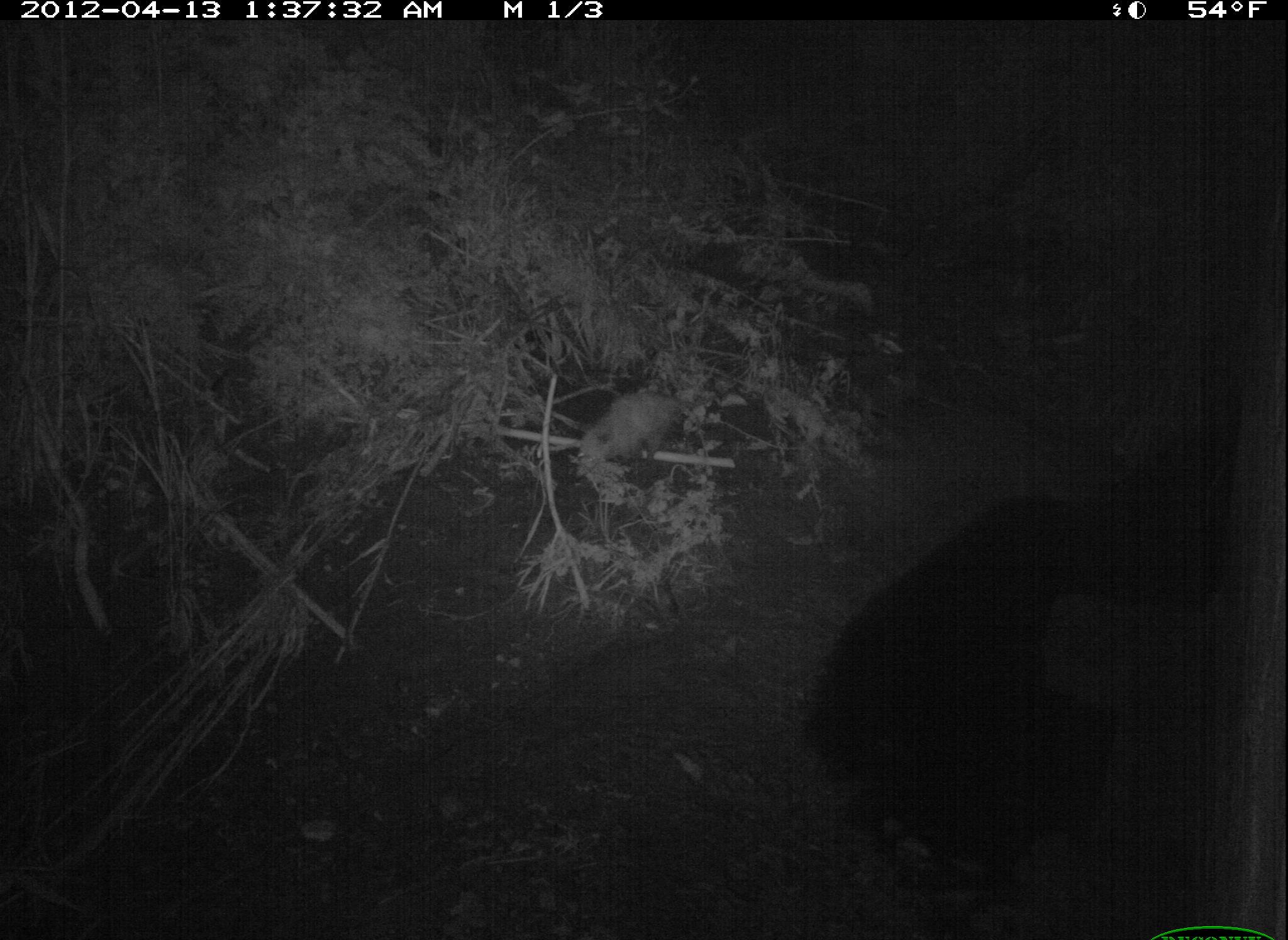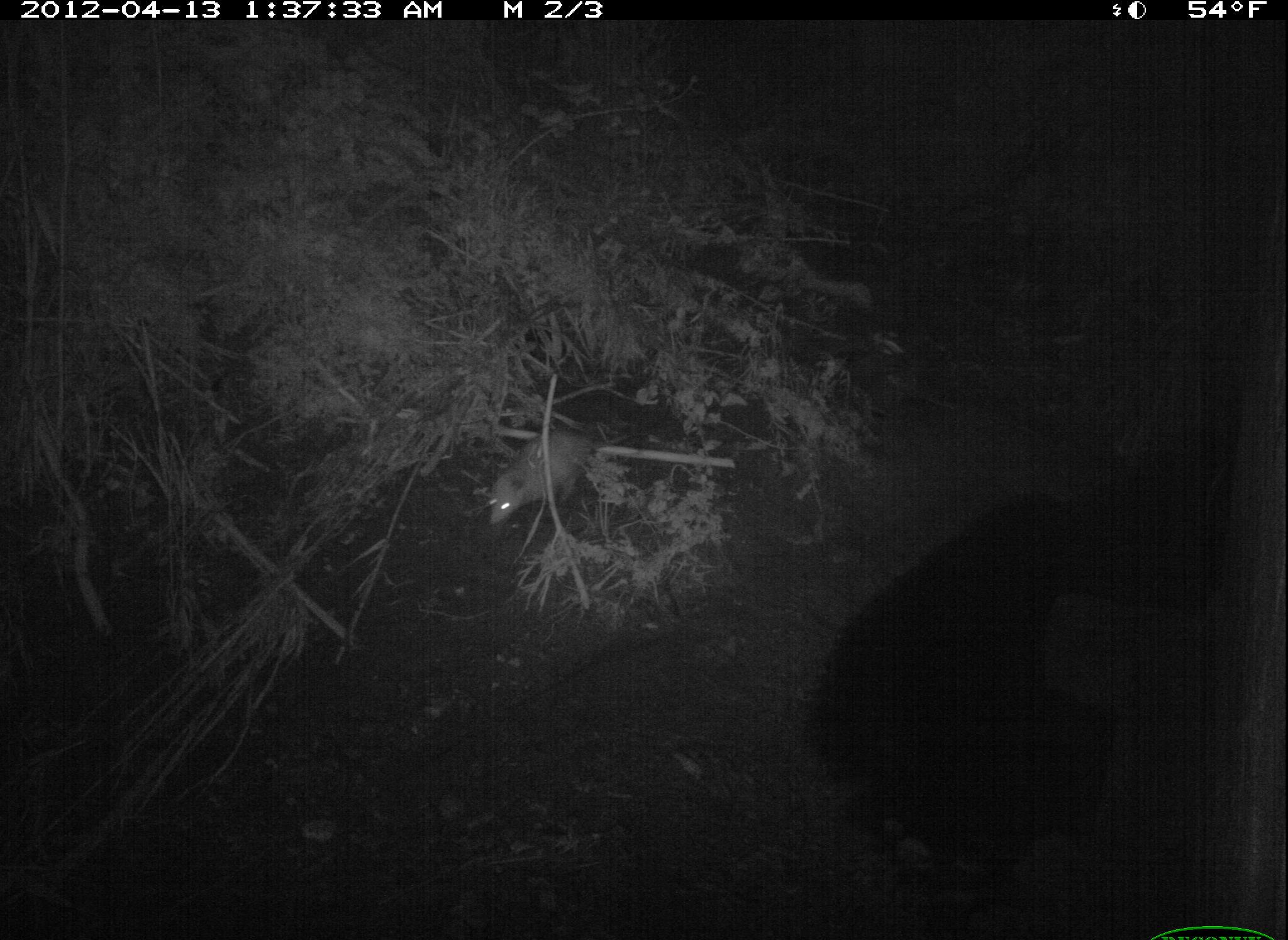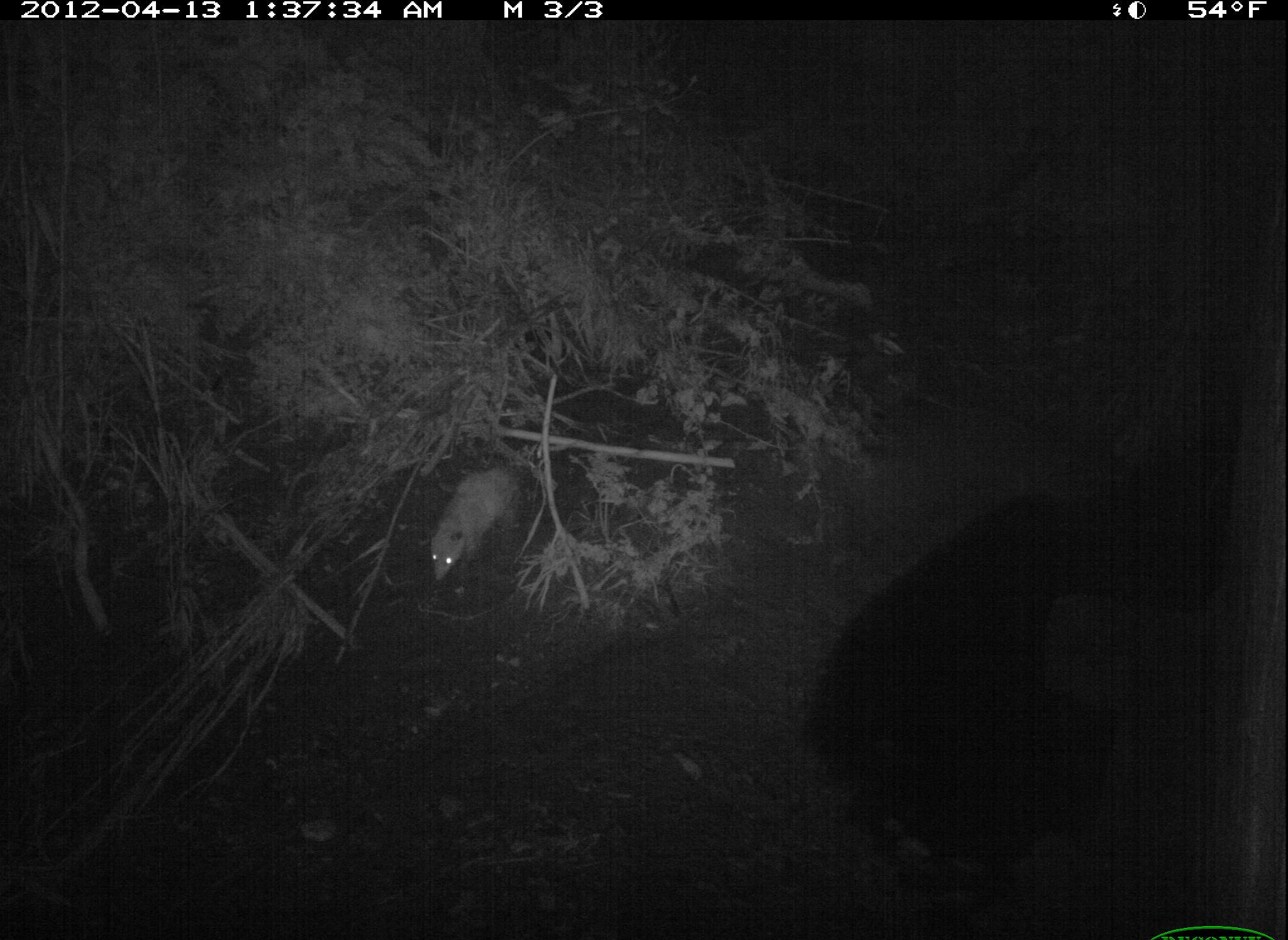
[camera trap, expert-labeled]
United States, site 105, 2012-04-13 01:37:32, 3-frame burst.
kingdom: Animalia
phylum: Chordata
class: Mammalia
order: Didelphimorphia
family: Didelphidae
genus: Didelphis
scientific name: Didelphis virginiana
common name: virginia opossum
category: opossum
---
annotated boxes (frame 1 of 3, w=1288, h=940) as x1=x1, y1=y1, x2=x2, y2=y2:
opossum: x1=564, y1=372, x2=747, y2=491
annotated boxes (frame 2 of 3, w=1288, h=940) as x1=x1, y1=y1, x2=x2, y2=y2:
opossum: x1=441, y1=385, x2=702, y2=572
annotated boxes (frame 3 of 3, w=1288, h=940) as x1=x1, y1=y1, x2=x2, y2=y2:
opossum: x1=409, y1=440, x2=580, y2=591